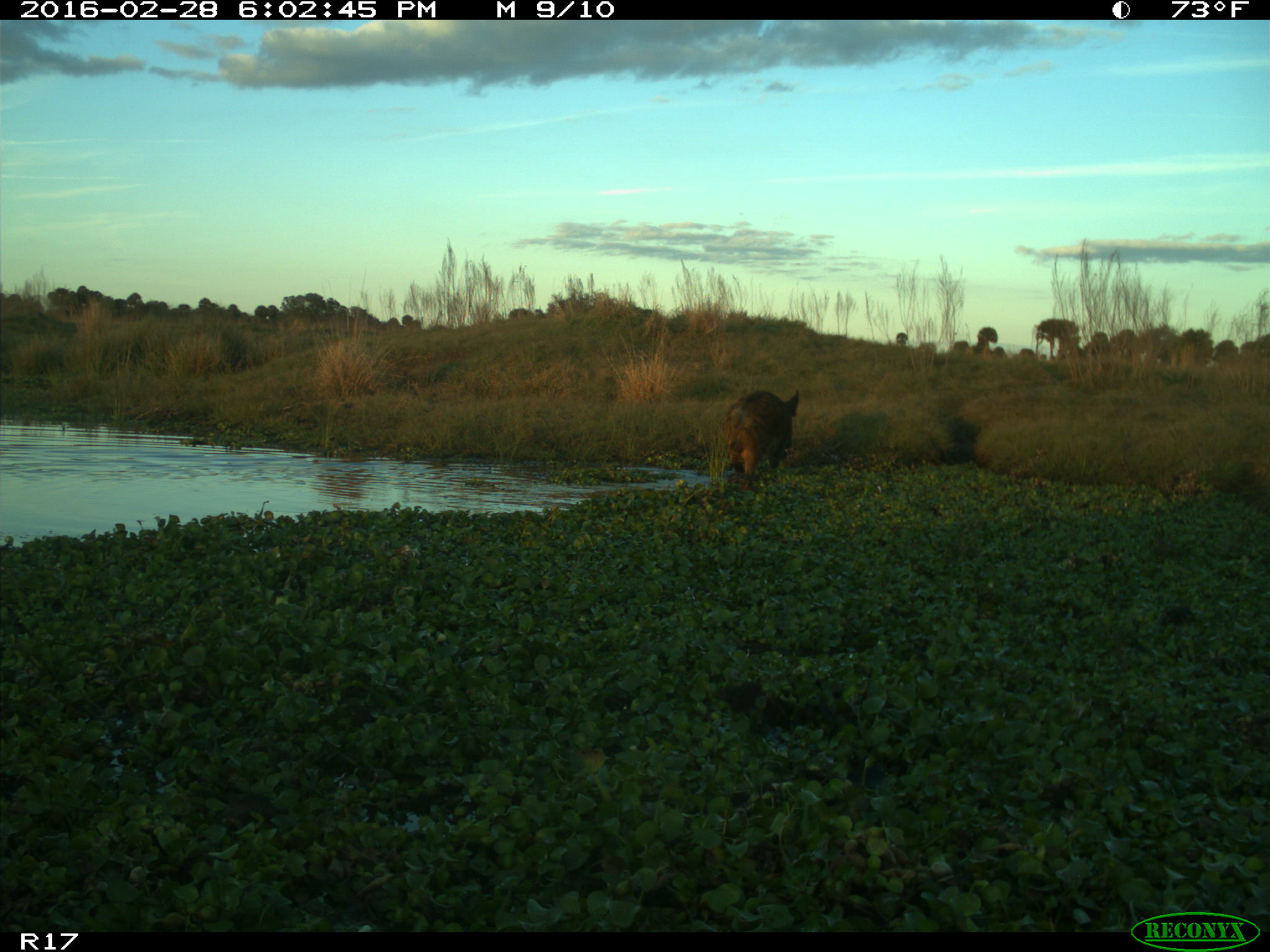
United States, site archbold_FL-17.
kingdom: Animalia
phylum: Chordata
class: Mammalia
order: Artiodactyla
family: Suidae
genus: Sus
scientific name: Sus scrofa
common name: wild boar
Sus scrofa (wild boar).